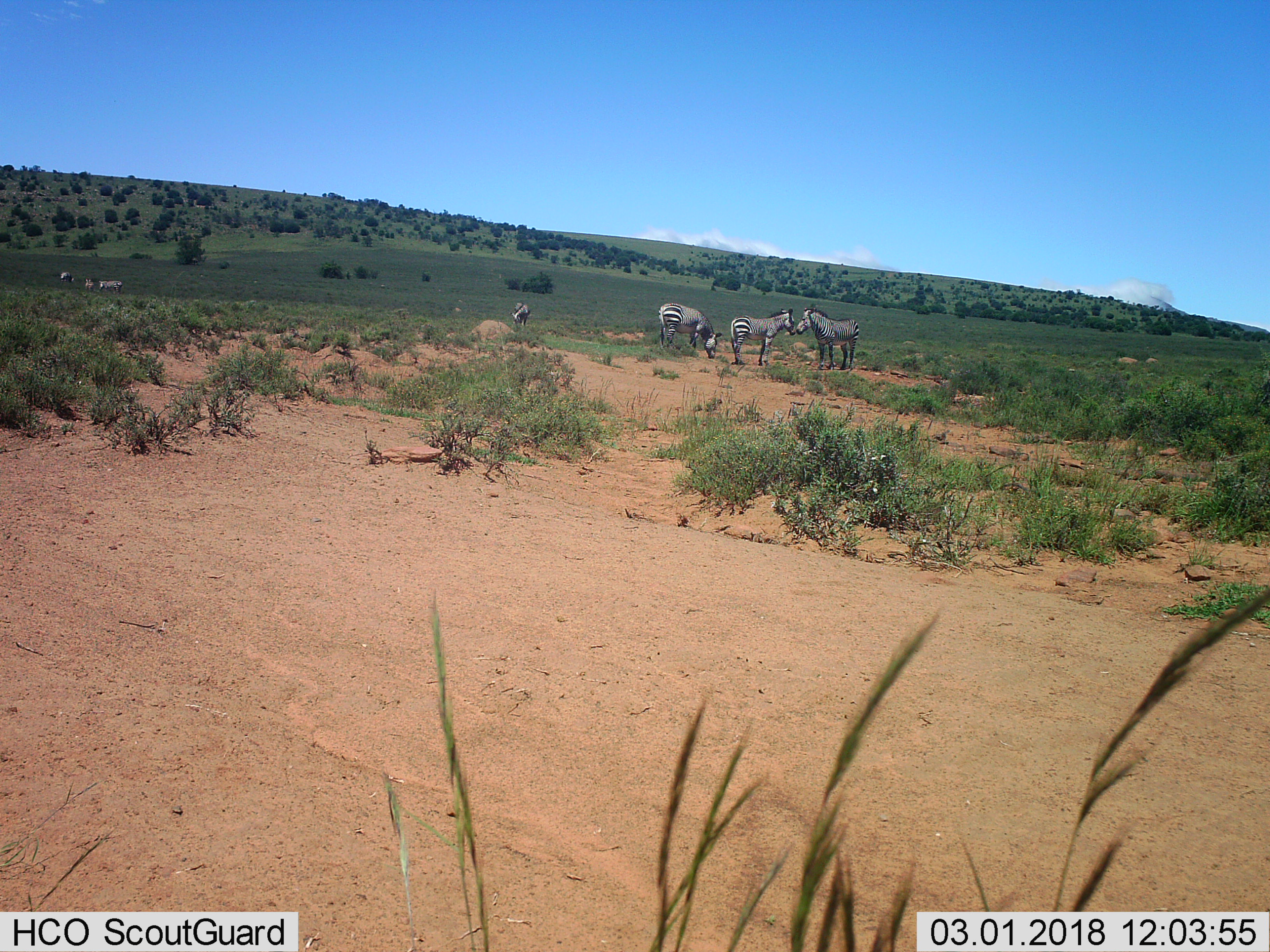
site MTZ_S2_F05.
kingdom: Animalia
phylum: Chordata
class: Mammalia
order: Perissodactyla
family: Equidae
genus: Equus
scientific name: Equus zebra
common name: mountain zebra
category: zebramountain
Zebramountain (mountain zebra) (Equus zebra), count 7. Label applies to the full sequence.